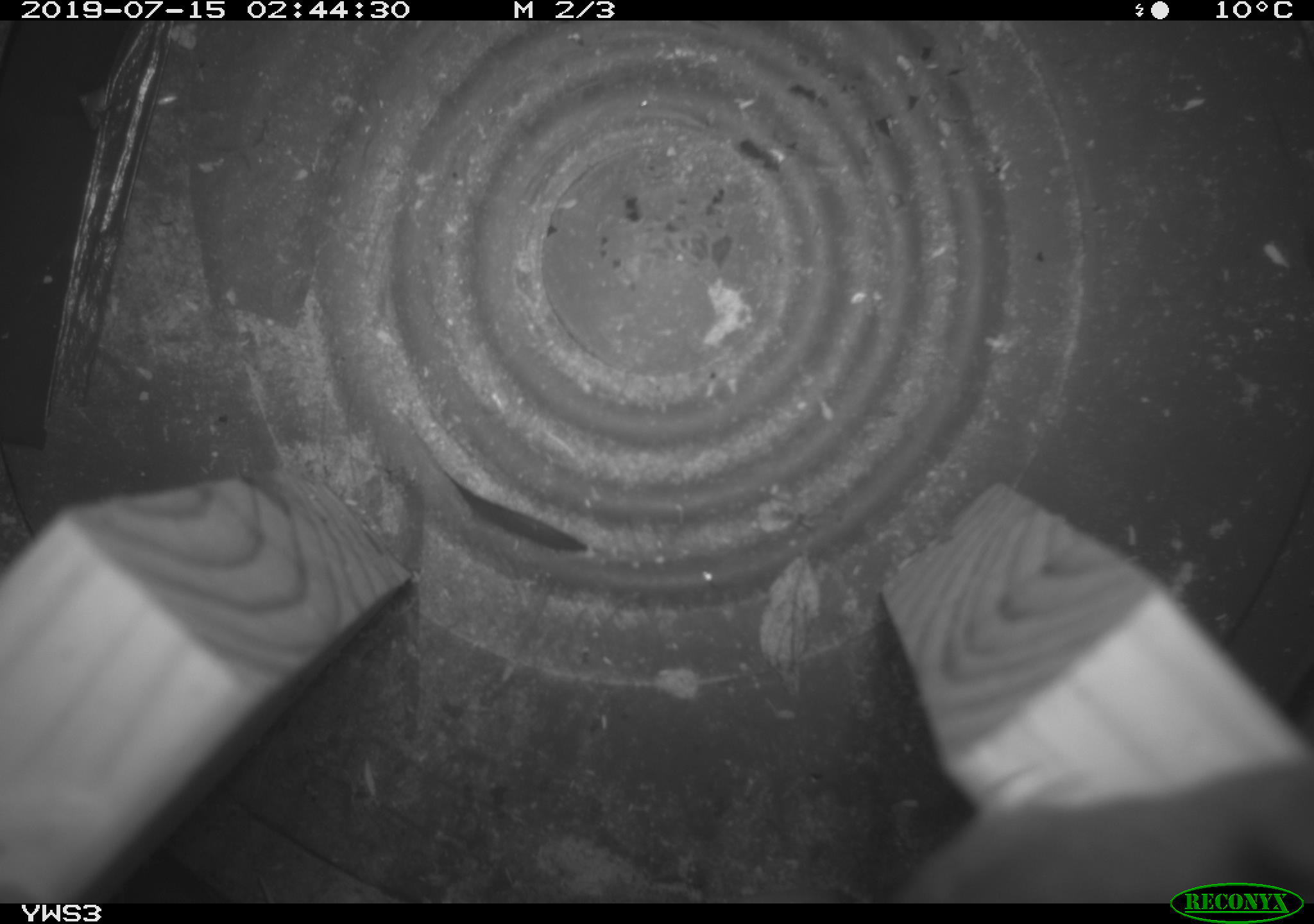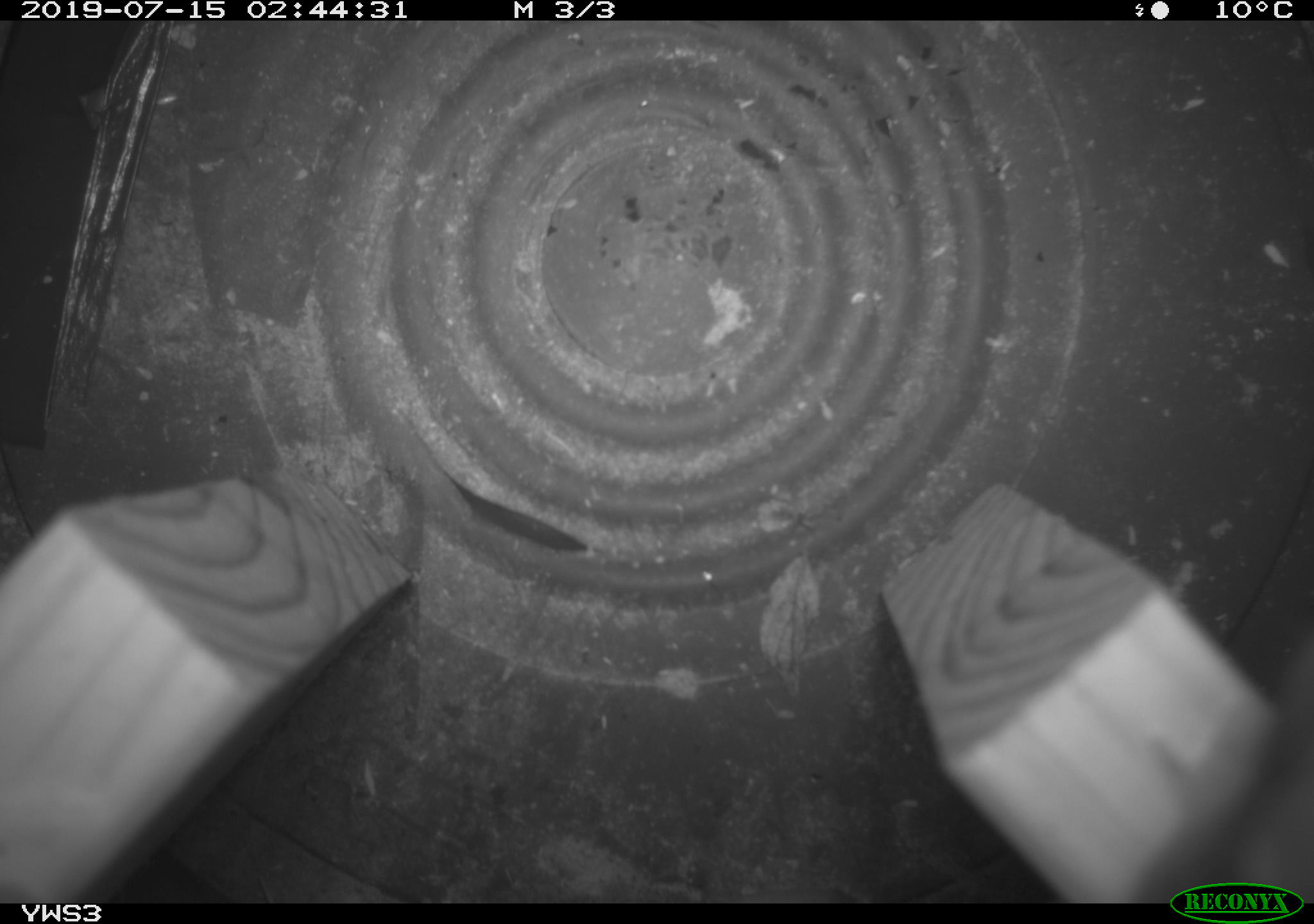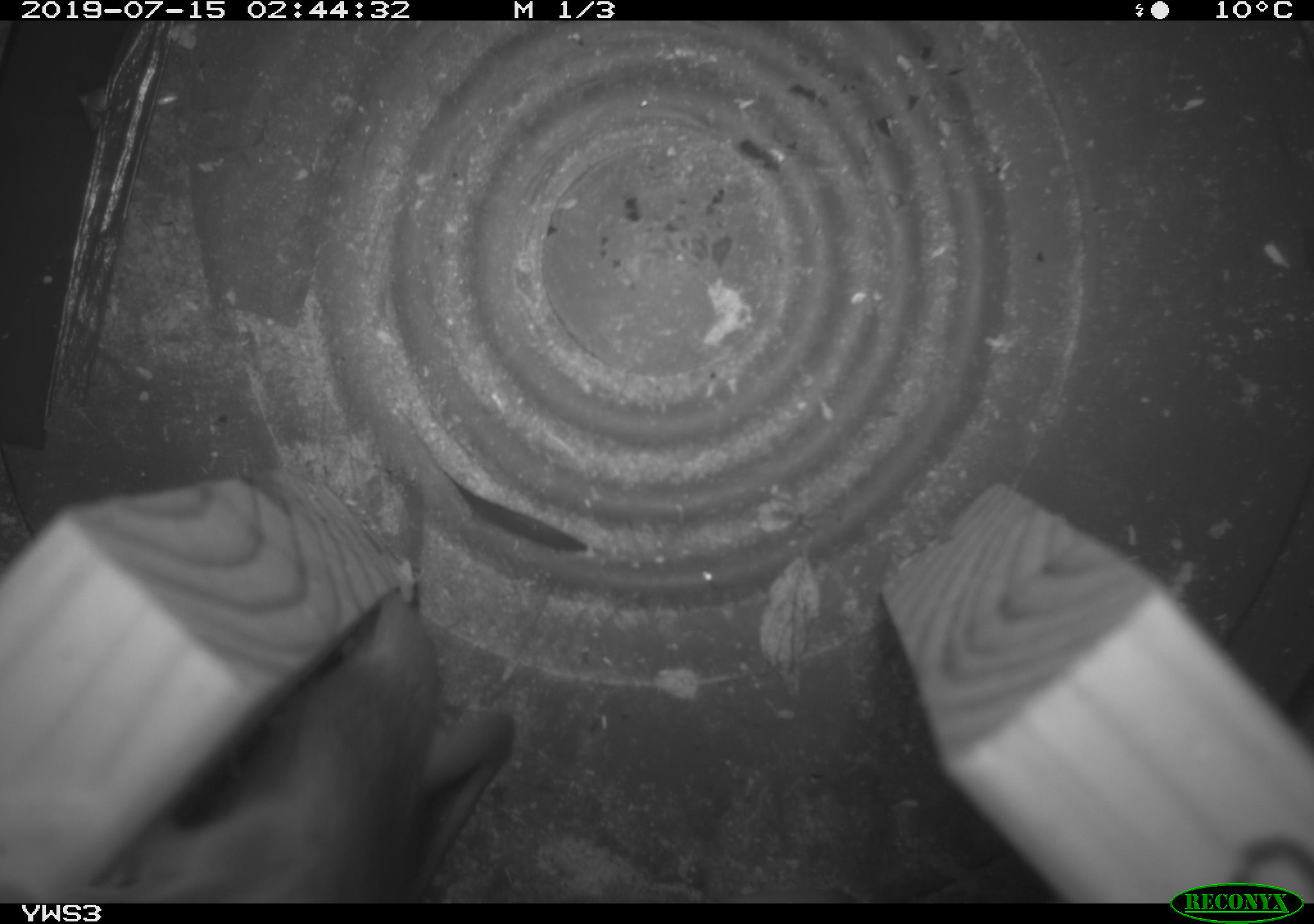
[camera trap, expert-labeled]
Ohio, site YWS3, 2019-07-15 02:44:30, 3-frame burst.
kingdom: Animalia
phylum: Chordata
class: Mammalia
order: Rodentia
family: Cricetidae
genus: Peromyscus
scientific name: Peromyscus leucopus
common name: white-footed mouse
White-footed mouse (Peromyscus leucopus).